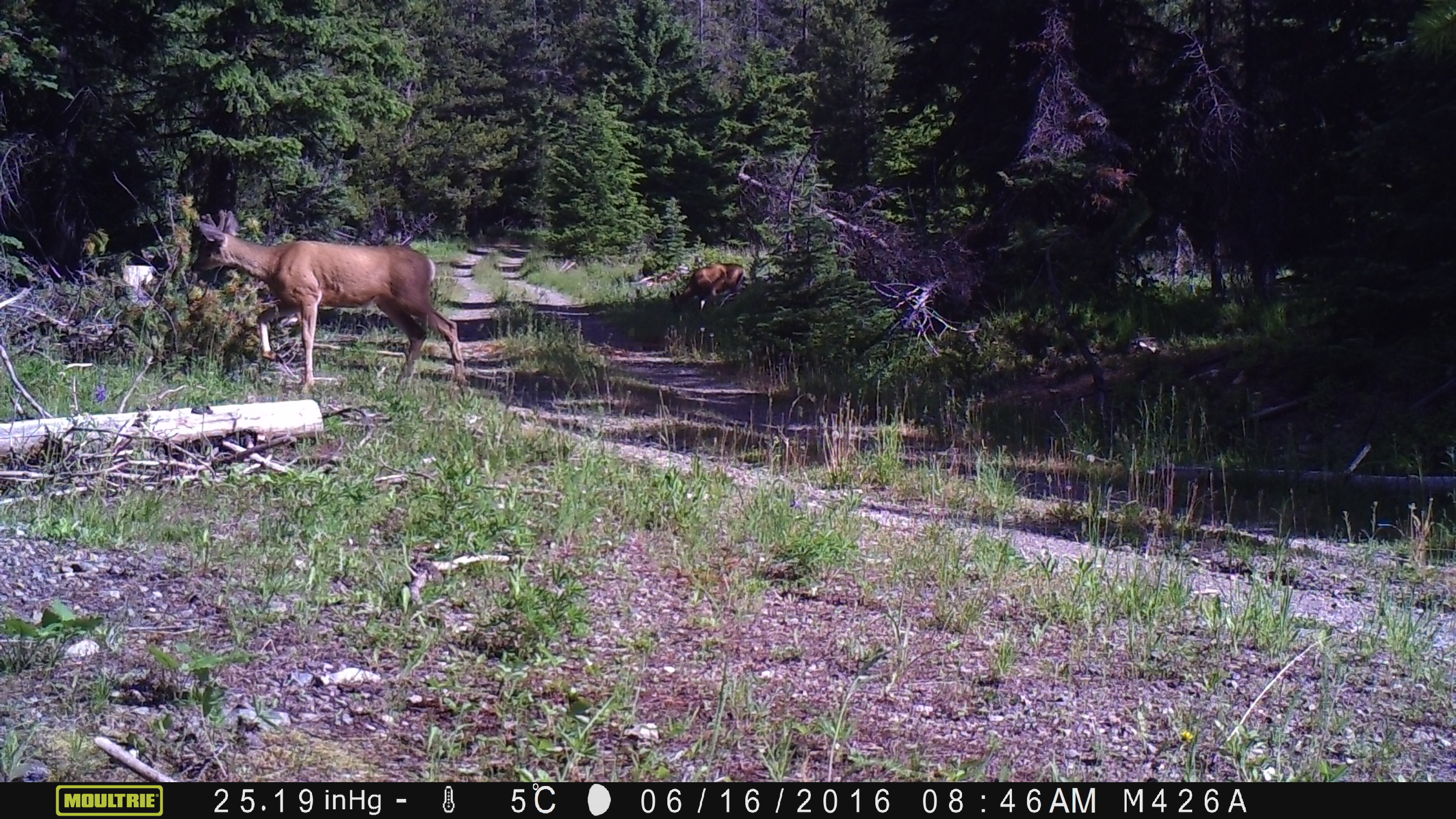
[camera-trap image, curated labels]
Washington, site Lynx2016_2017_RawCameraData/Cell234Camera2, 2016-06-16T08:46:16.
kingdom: Animalia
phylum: Chordata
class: Mammalia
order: Artiodactyla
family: Cervidae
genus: Odocoileus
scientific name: Odocoileus hemionus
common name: mule deer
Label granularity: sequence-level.